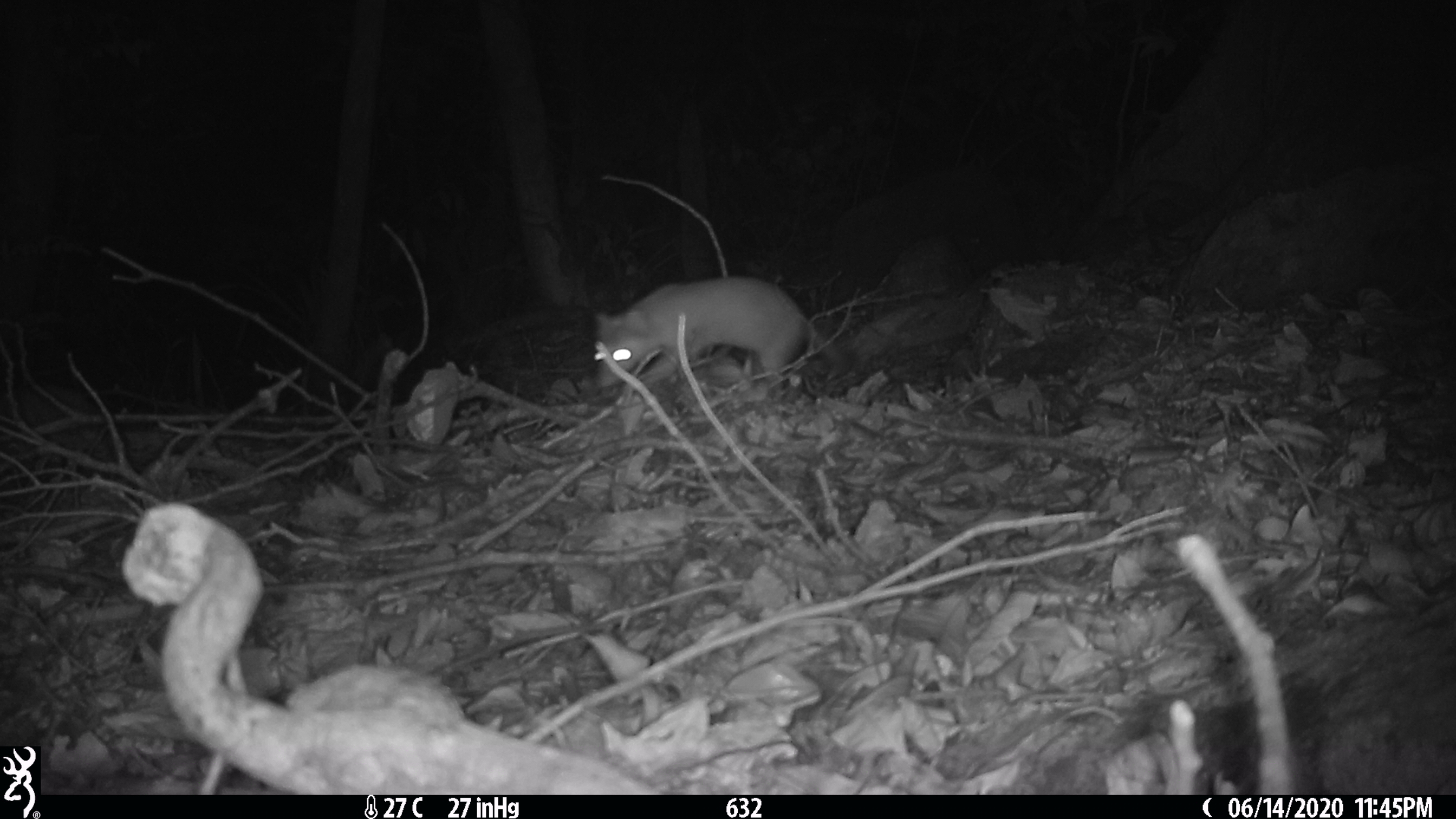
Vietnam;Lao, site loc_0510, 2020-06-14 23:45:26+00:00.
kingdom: Animalia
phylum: Chordata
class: Mammalia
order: Carnivora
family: Mustelidae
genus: Melogale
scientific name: Melogale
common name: ferret badger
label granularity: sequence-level